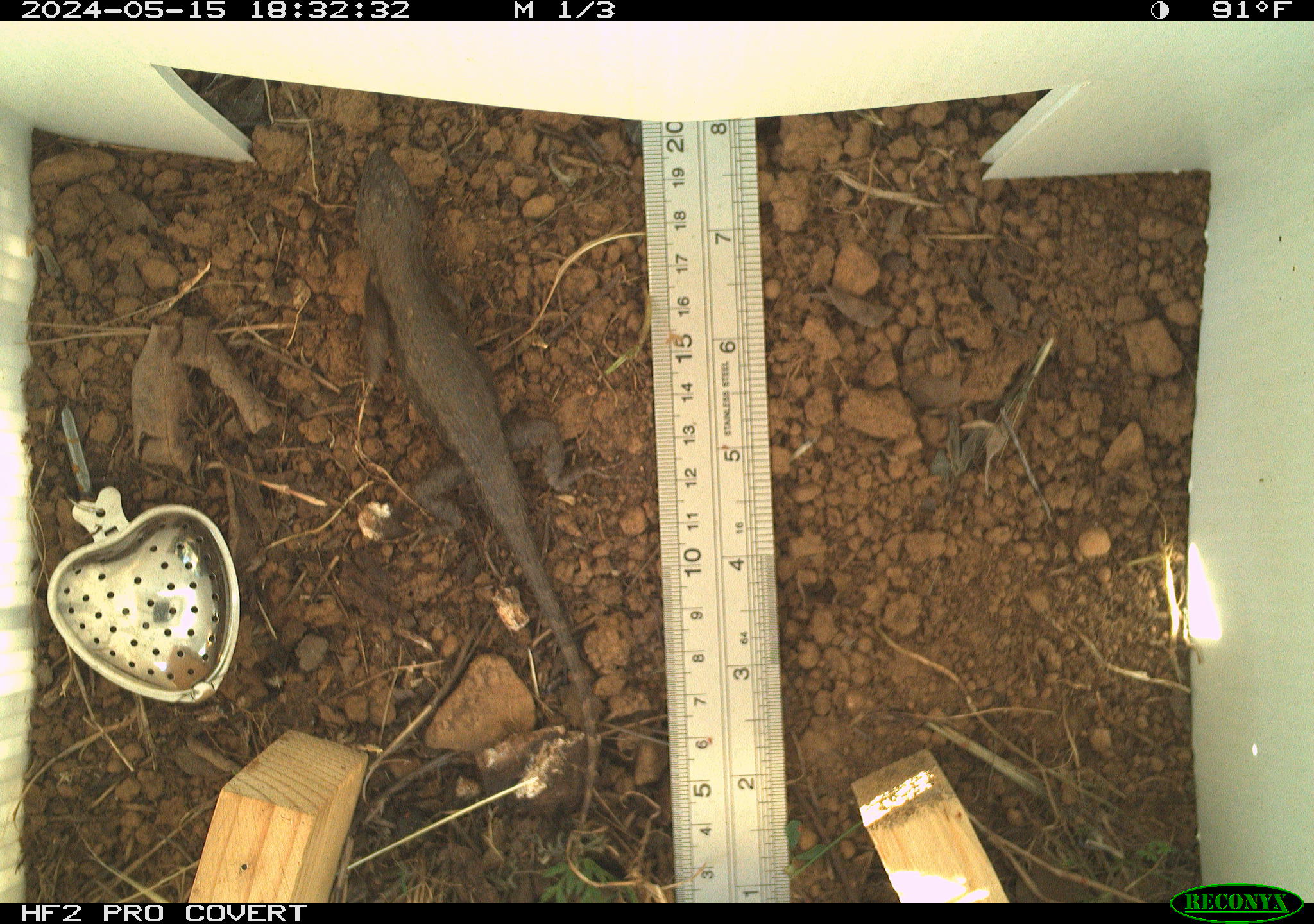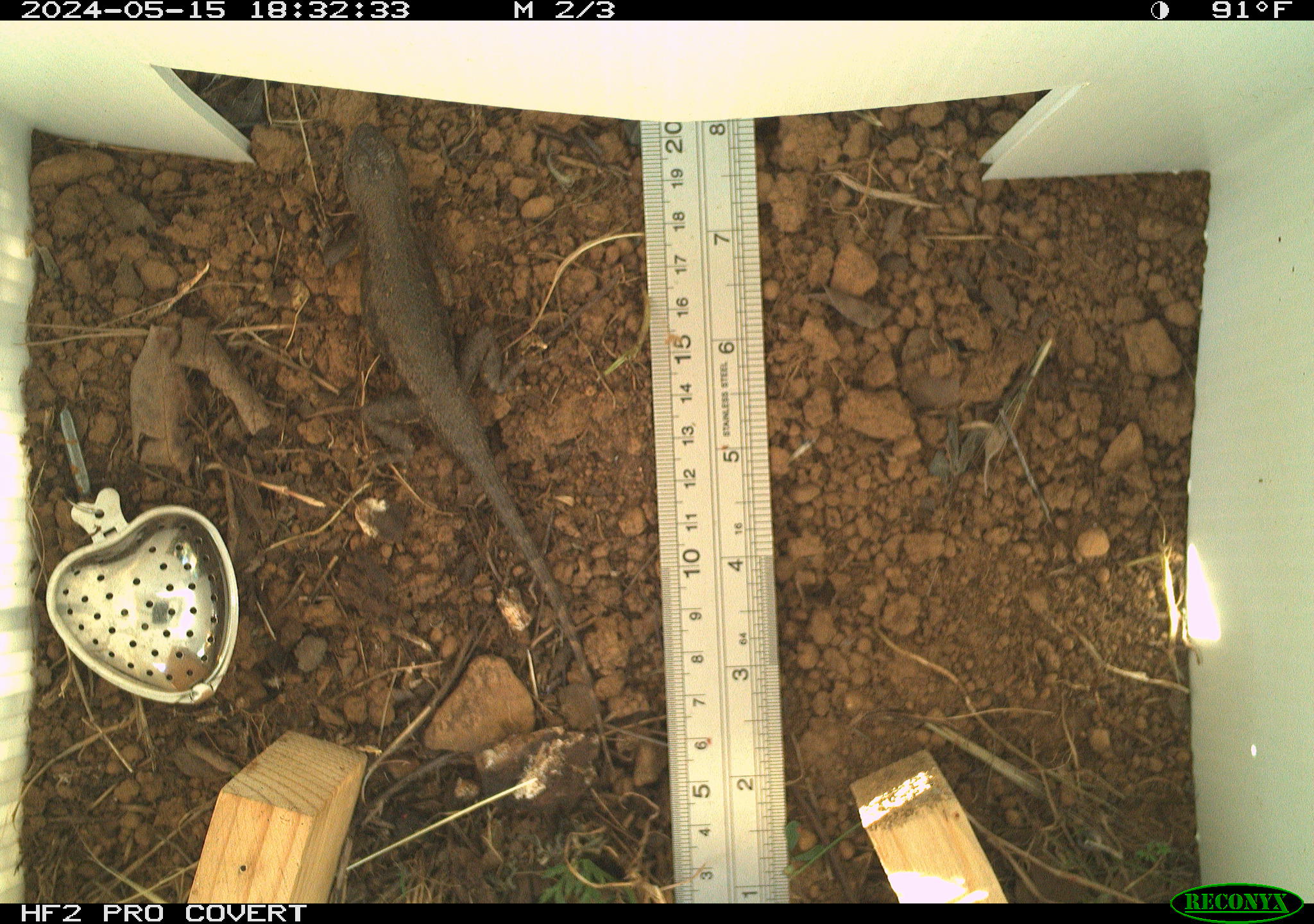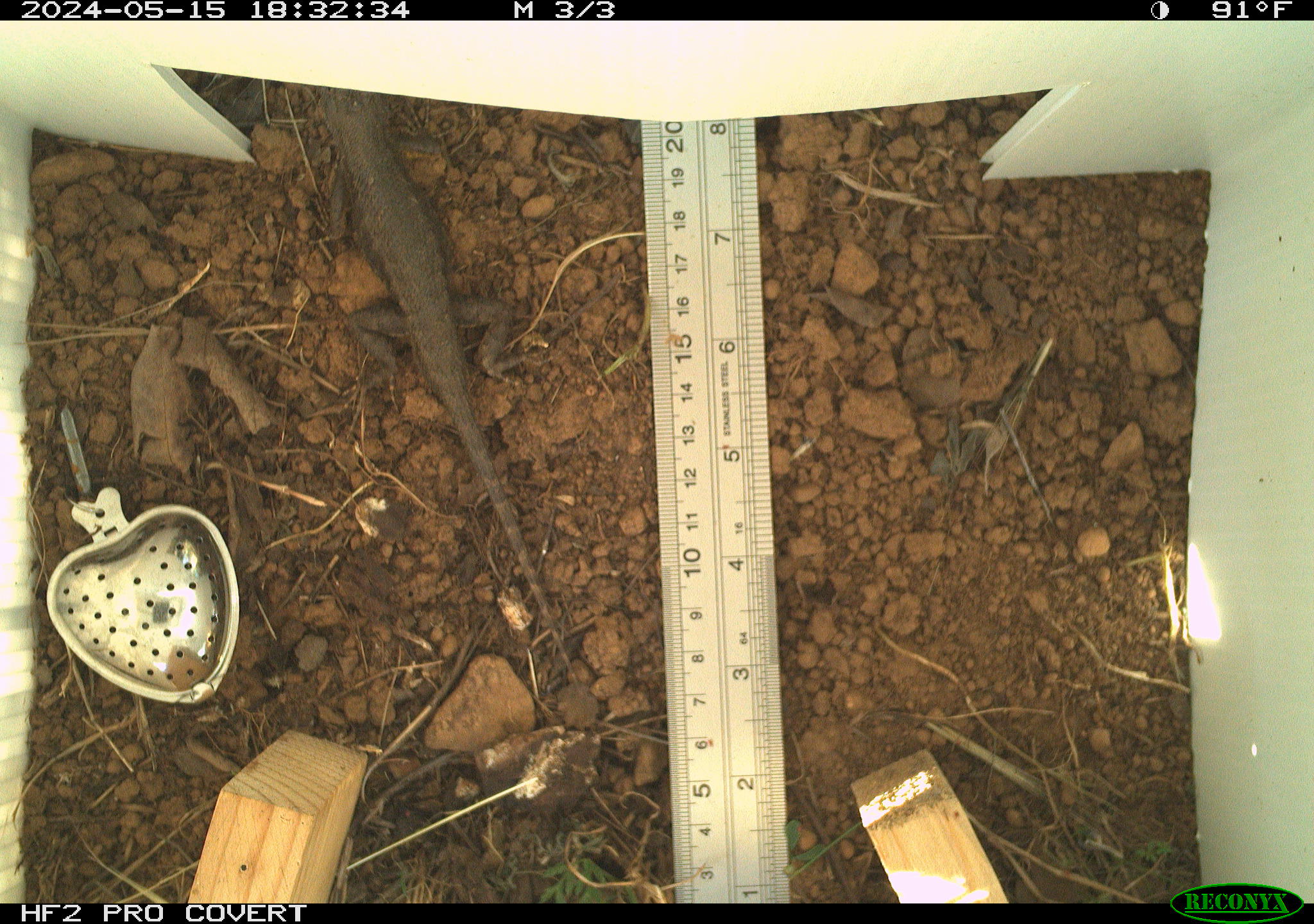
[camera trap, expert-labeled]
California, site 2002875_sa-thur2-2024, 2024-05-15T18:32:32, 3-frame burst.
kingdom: Animalia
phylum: Chordata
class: Reptilia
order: Squamata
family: Phrynosomatidae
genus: Sceloporus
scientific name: Sceloporus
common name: spiny lizards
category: sceloporus species